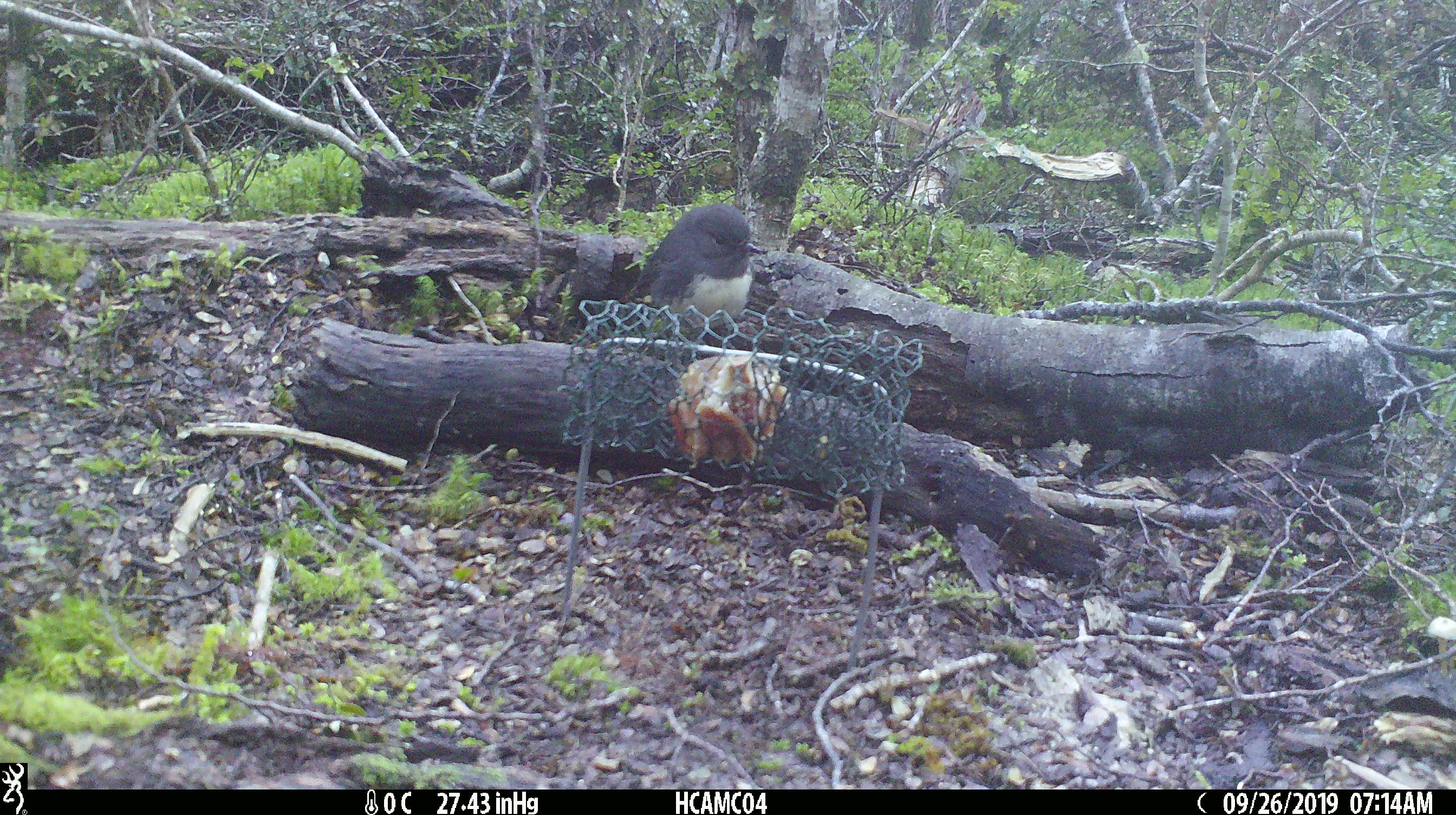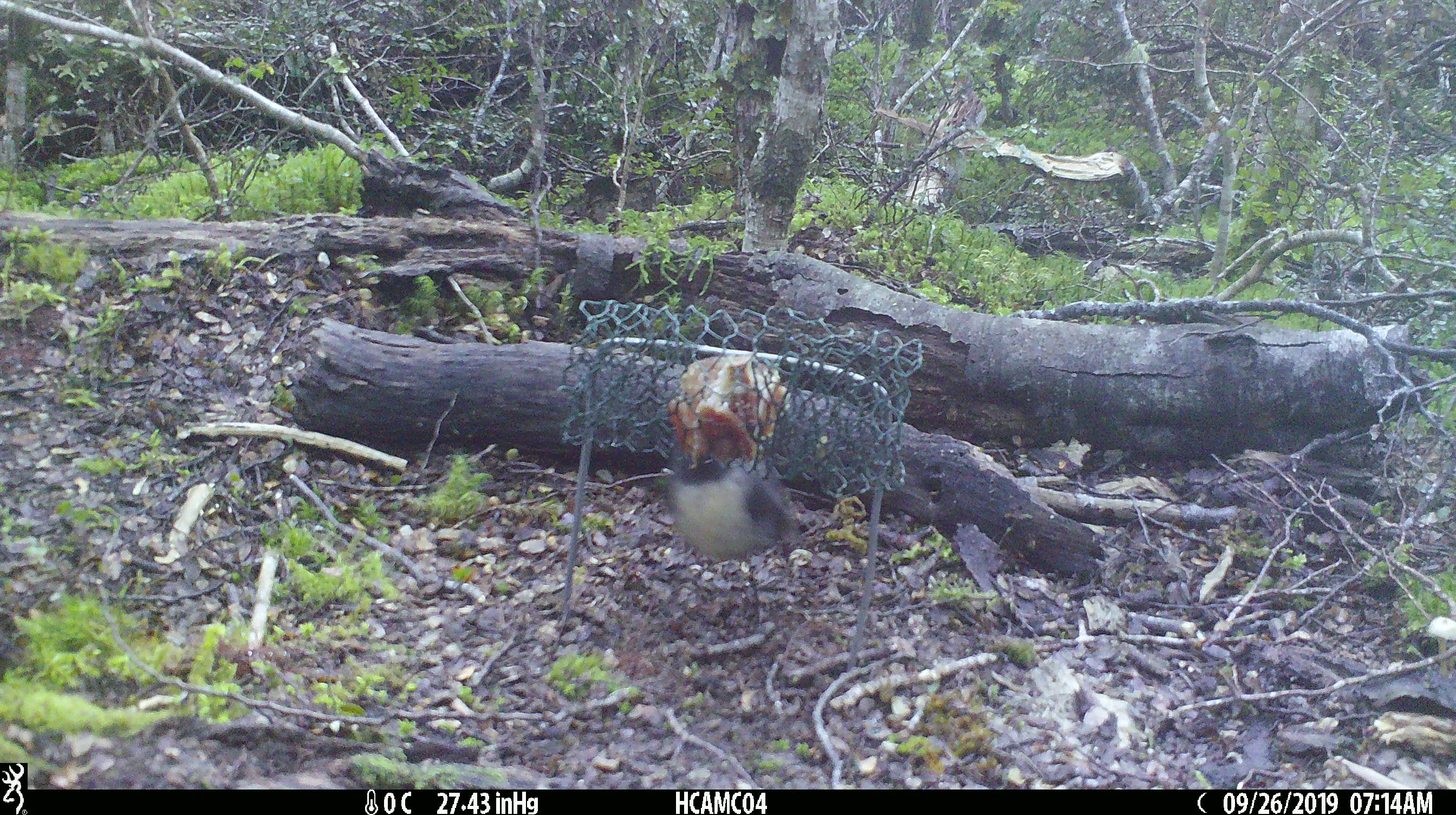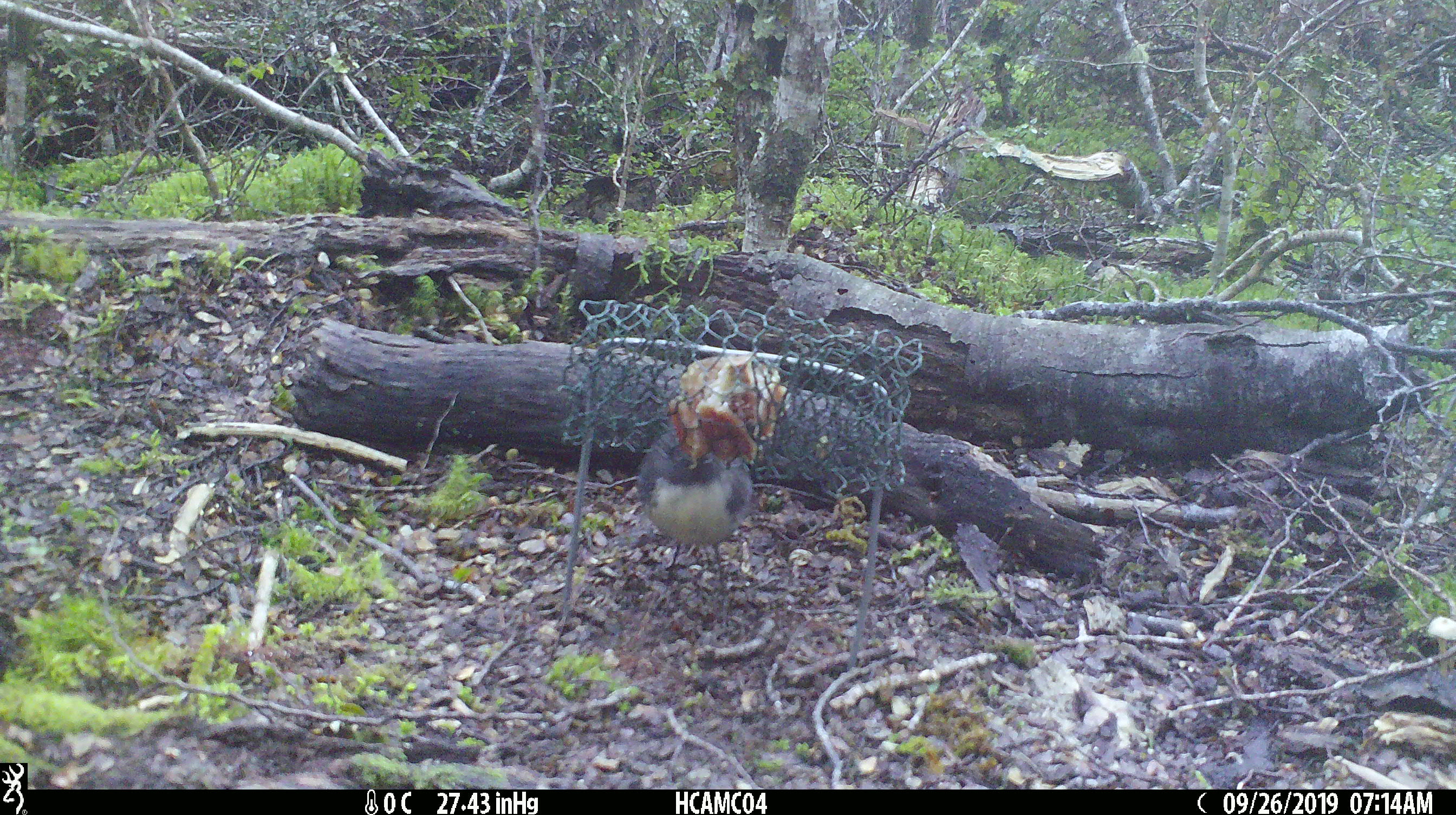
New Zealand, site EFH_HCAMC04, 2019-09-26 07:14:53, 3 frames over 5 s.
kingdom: Animalia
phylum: Chordata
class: Aves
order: Passeriformes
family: Petroicidae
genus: Petroica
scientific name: Petroica australis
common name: new zealand robin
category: robin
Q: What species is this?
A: Robin (new zealand robin) (Petroica australis).